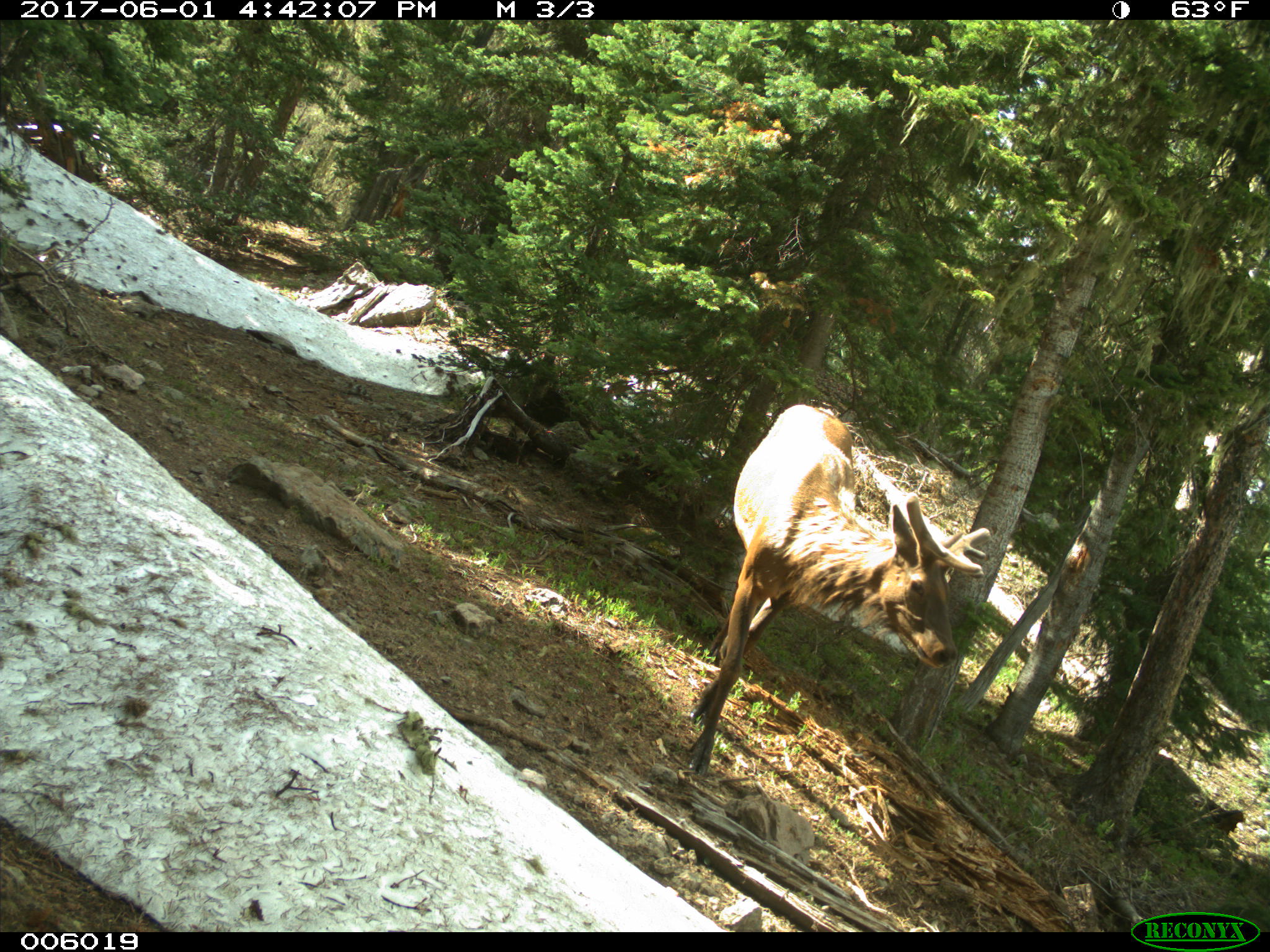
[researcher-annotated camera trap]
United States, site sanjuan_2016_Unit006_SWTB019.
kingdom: Animalia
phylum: Chordata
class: Mammalia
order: Artiodactyla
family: Cervidae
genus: Cervus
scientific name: Cervus elaphus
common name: red deer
Cervus elaphus (red deer).